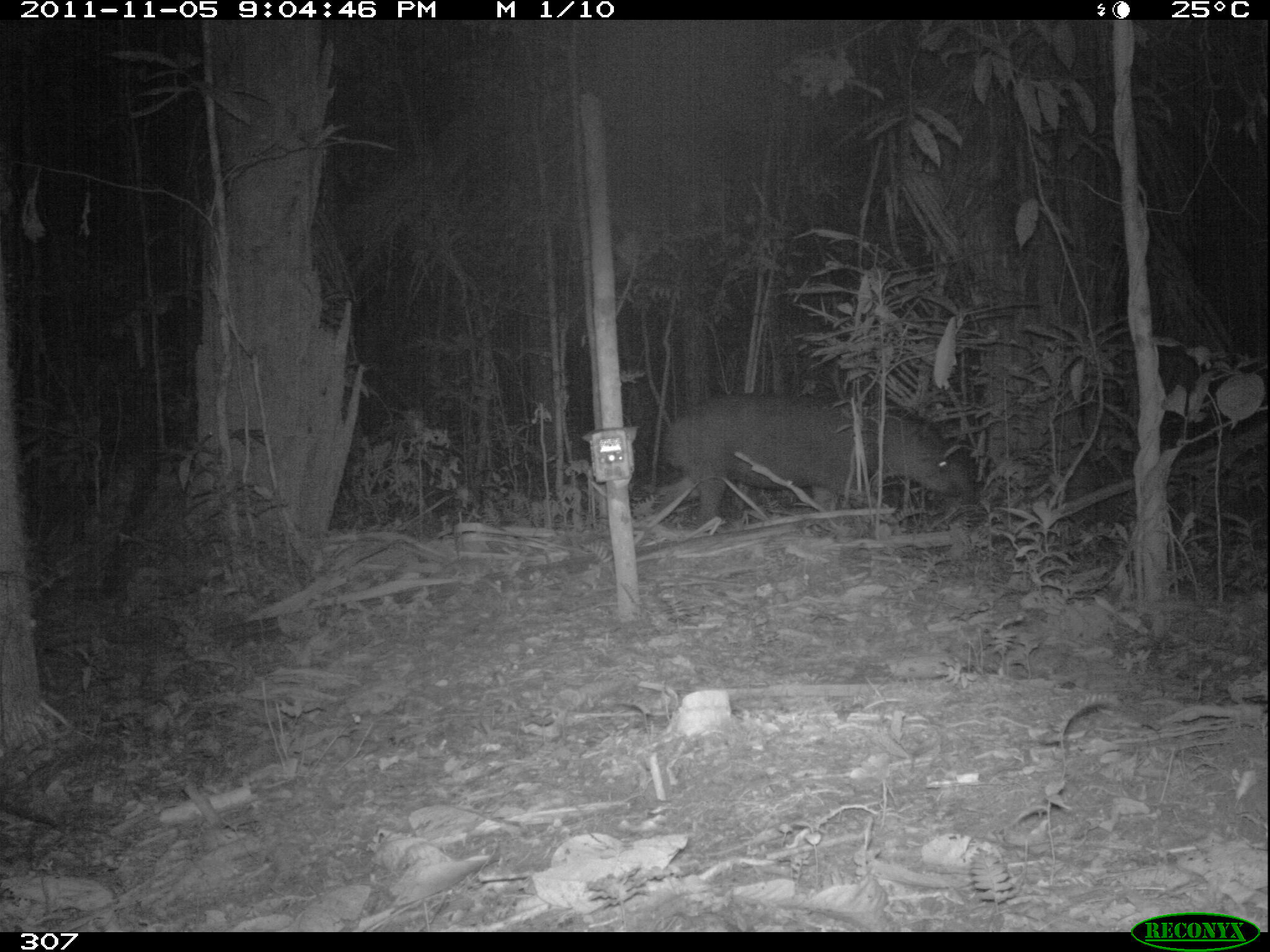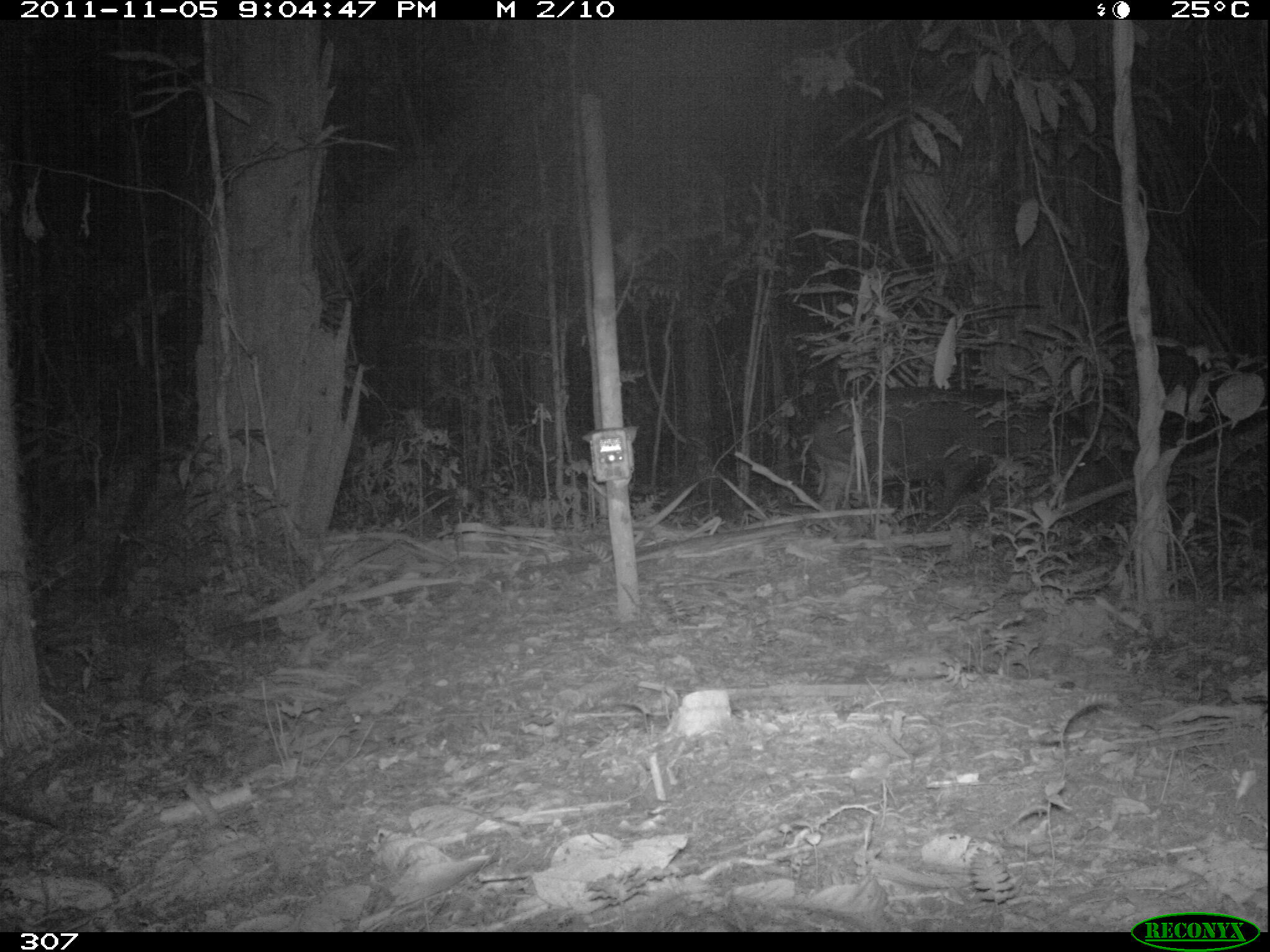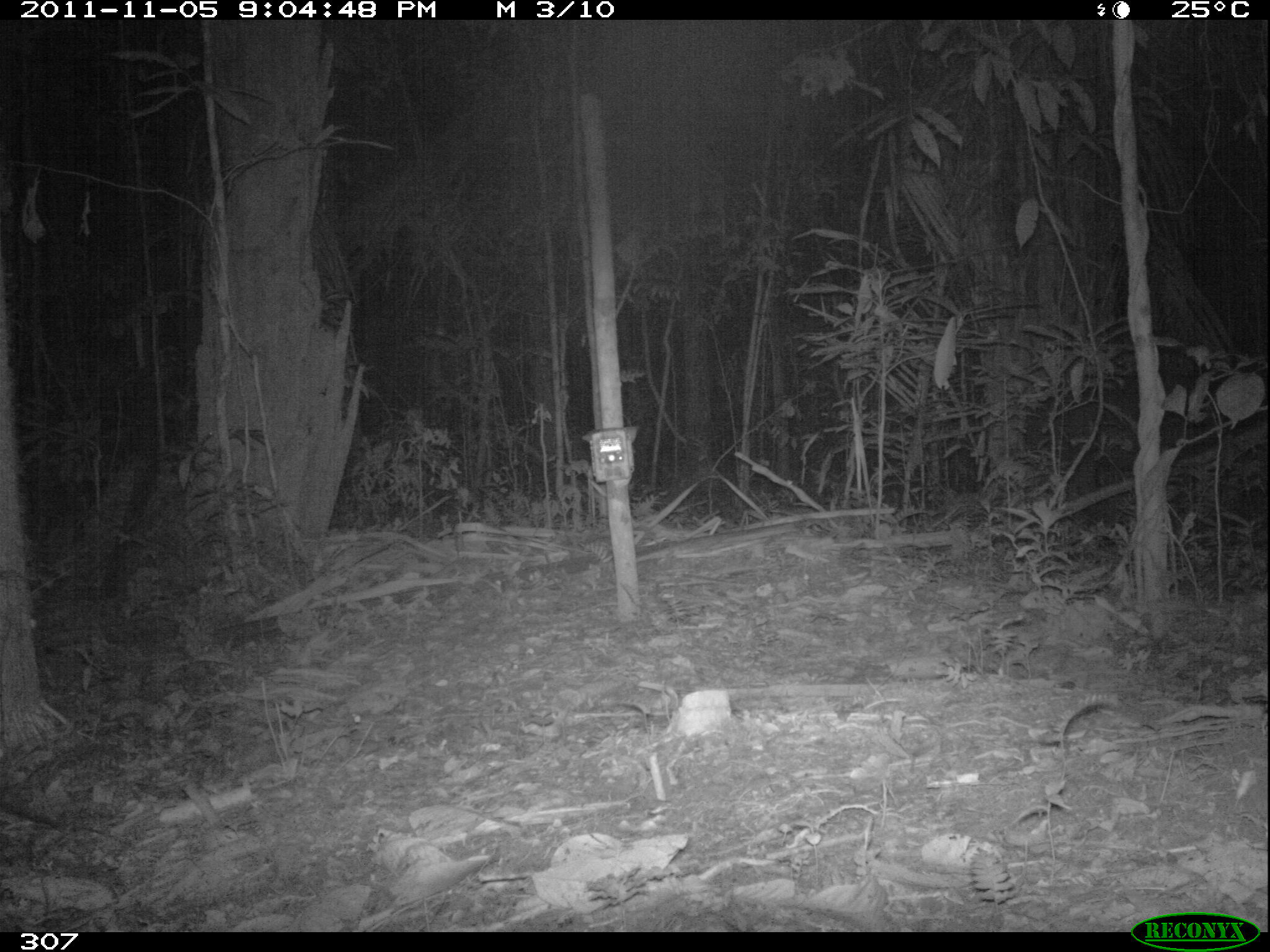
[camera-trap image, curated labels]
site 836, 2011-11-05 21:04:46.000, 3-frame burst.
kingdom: Animalia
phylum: Chordata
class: Mammalia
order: Perissodactyla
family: Tapiridae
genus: Tapirus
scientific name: Tapirus terrestris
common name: south american tapir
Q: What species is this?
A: Tapirus terrestris (south american tapir).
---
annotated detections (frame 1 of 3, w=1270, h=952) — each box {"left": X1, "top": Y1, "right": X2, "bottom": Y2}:
tapirus terrestris: {"left": 665, "top": 393, "right": 974, "bottom": 530}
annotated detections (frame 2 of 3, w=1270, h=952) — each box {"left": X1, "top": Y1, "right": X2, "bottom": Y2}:
tapirus terrestris: {"left": 801, "top": 386, "right": 1092, "bottom": 529}